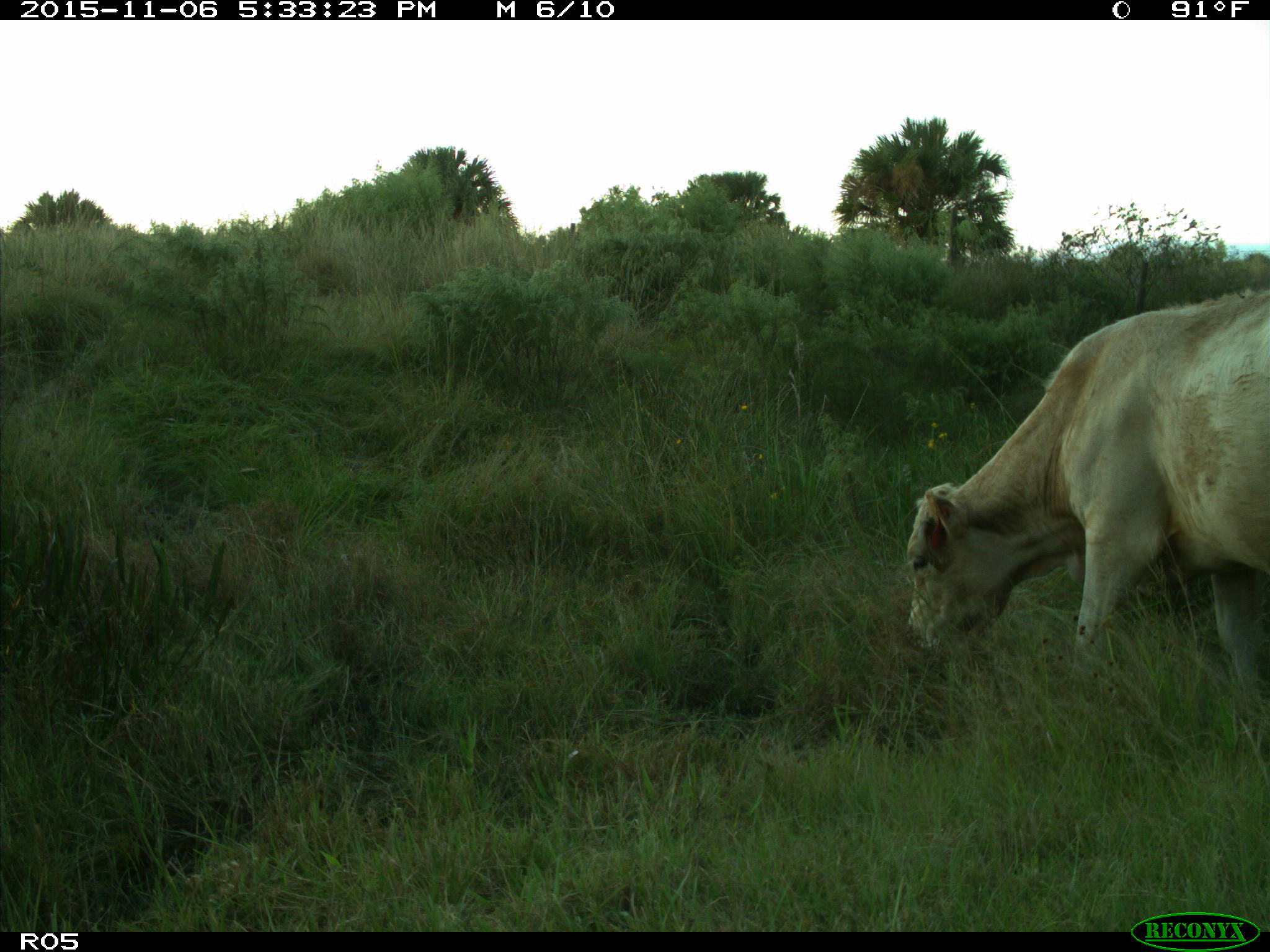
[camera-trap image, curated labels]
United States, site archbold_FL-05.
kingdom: Animalia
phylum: Chordata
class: Mammalia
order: Artiodactyla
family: Bovidae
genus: Bos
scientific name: Bos taurus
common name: domestic cow